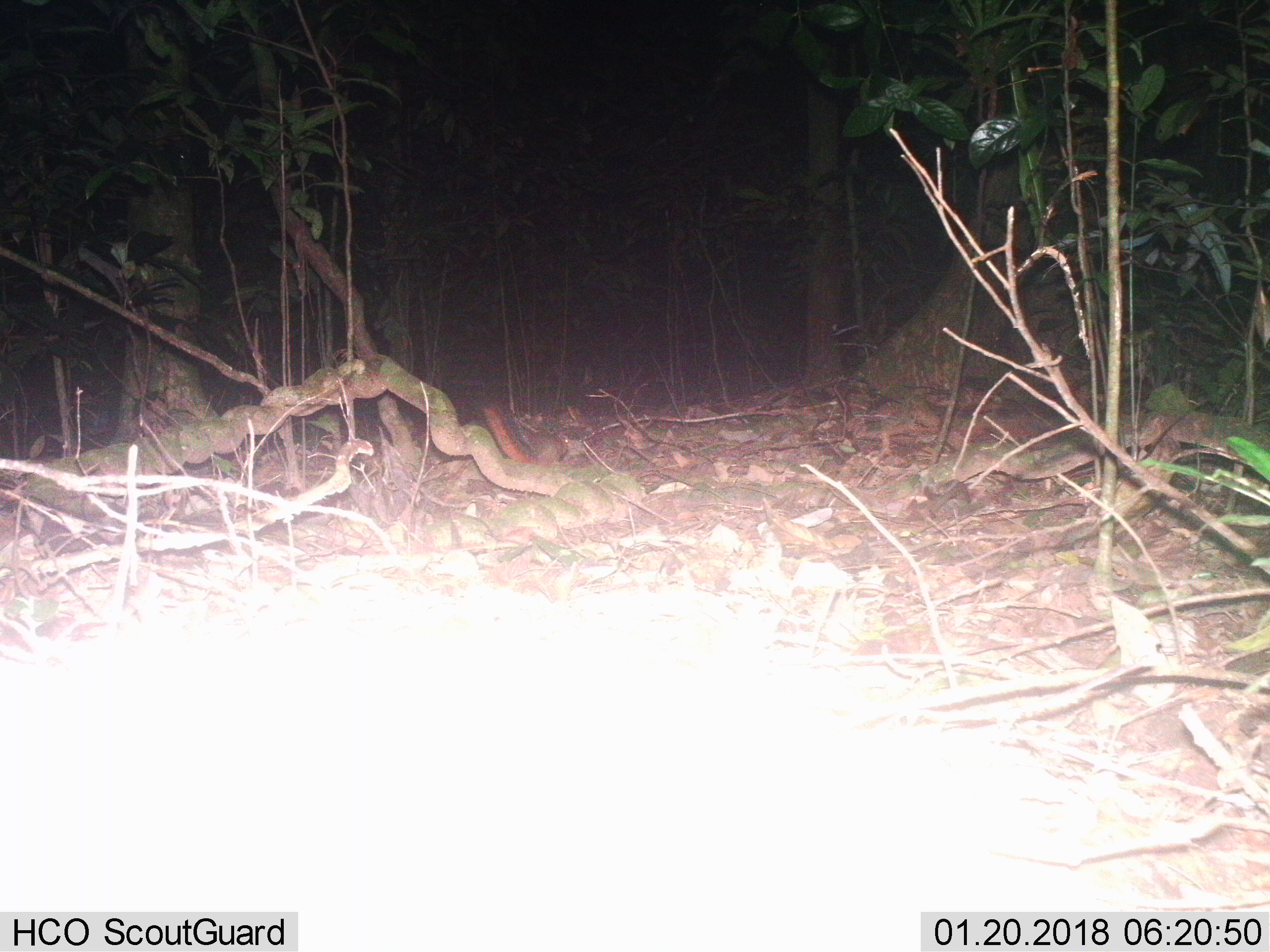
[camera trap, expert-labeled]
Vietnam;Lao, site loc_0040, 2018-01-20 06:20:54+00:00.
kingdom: Animalia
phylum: Chordata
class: Mammalia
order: Rodentia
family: Sciuridae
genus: Dremomys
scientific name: Dremomys rufigenis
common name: red-cheeked squirrel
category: red cheeked squirrel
Red cheeked squirrel (red-cheeked squirrel) (Dremomys rufigenis). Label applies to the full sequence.